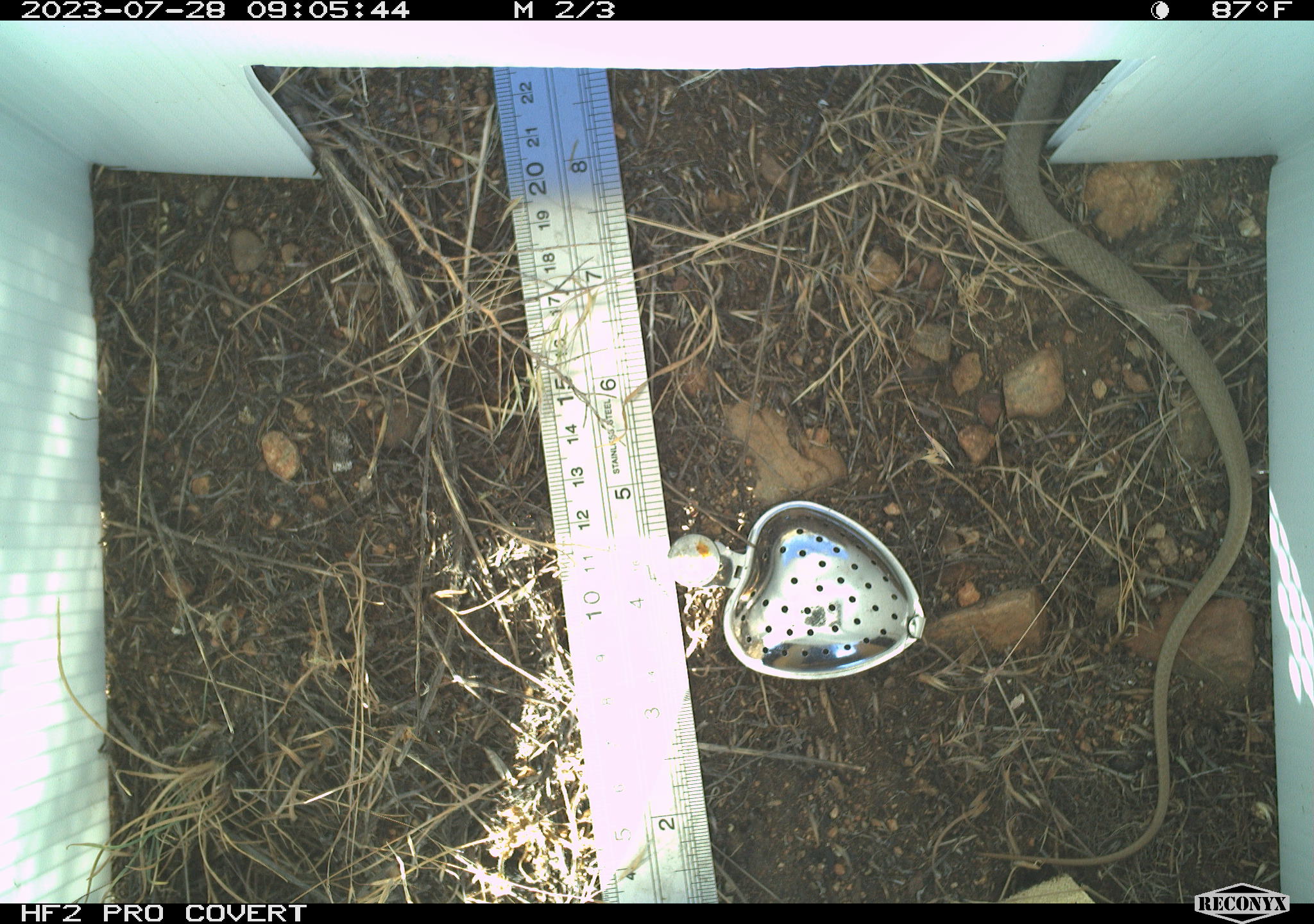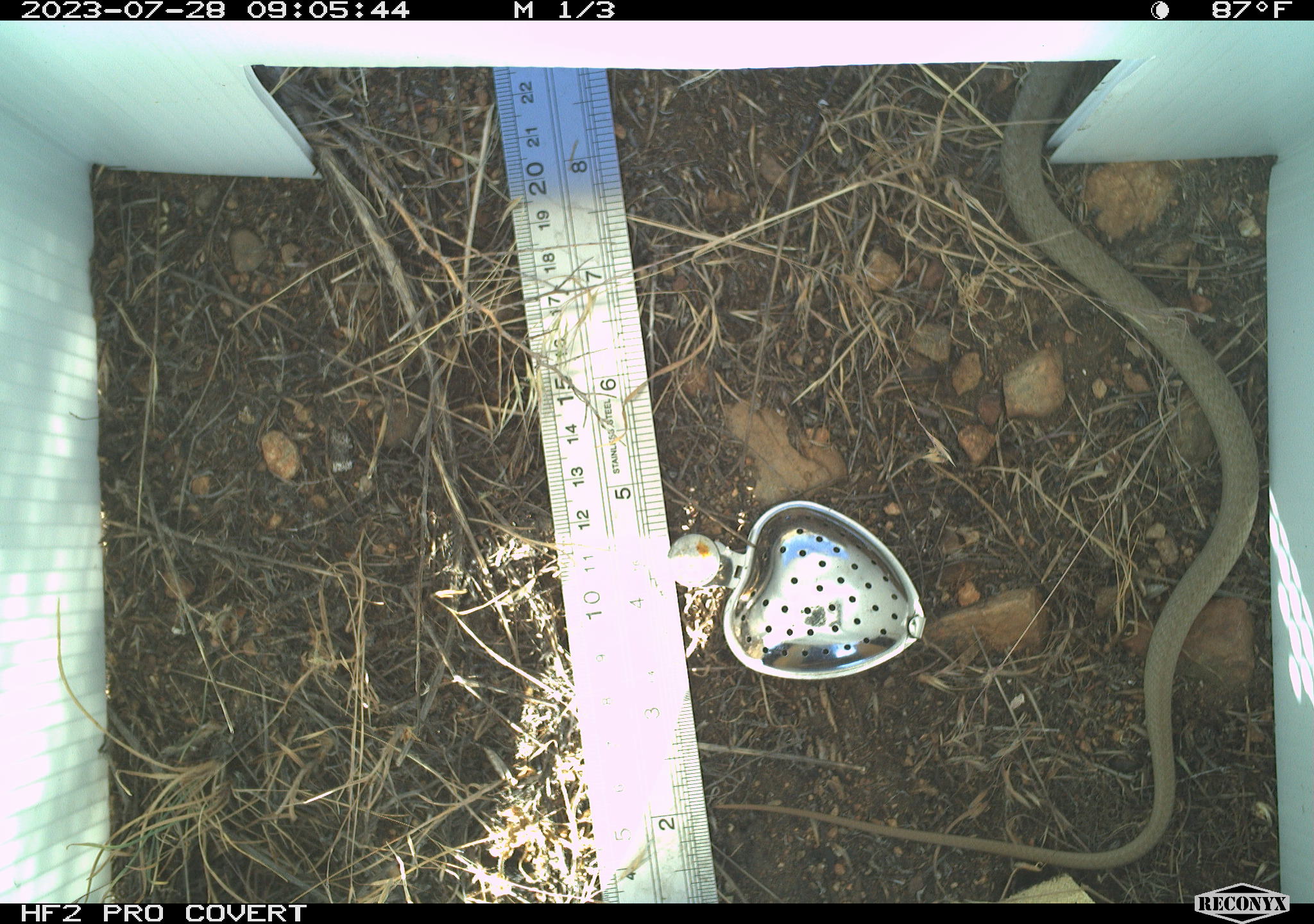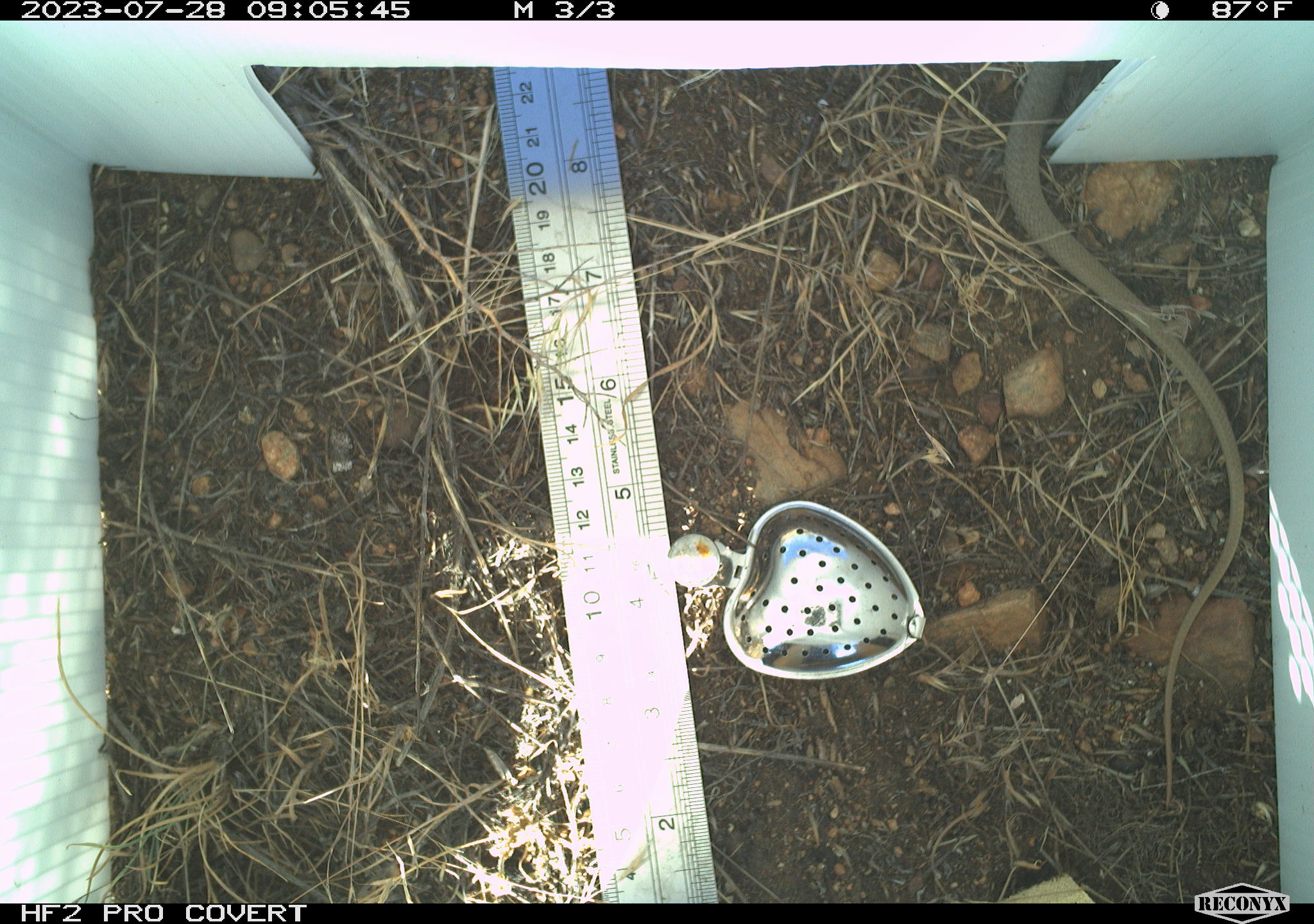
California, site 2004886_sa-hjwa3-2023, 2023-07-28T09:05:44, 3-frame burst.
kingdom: Animalia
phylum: Chordata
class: Reptilia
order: Squamata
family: Colubridae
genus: Coluber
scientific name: Coluber constrictor mormon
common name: western yellow-bellied racer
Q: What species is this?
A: Western yellow-bellied racer (Coluber constrictor mormon).